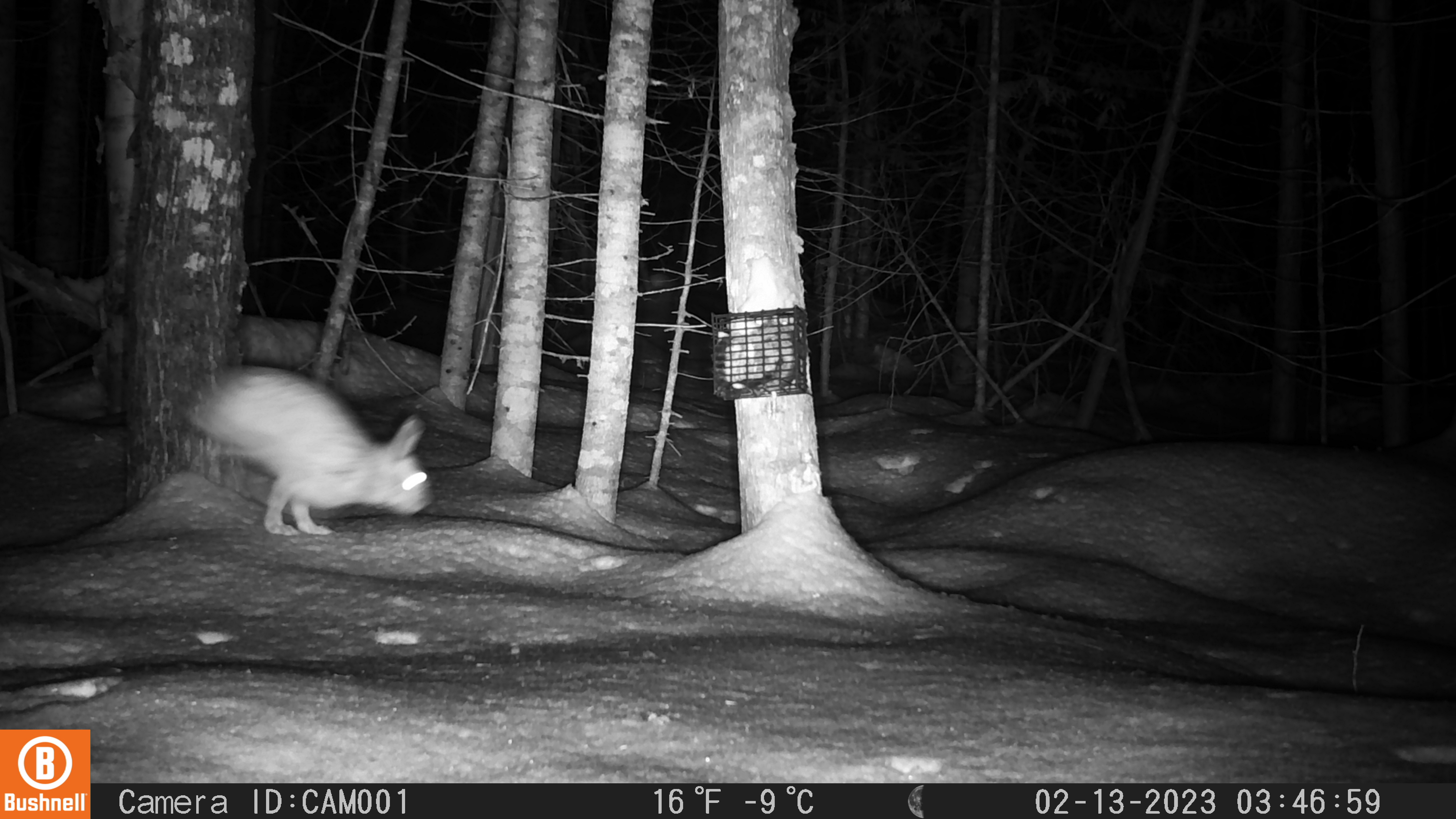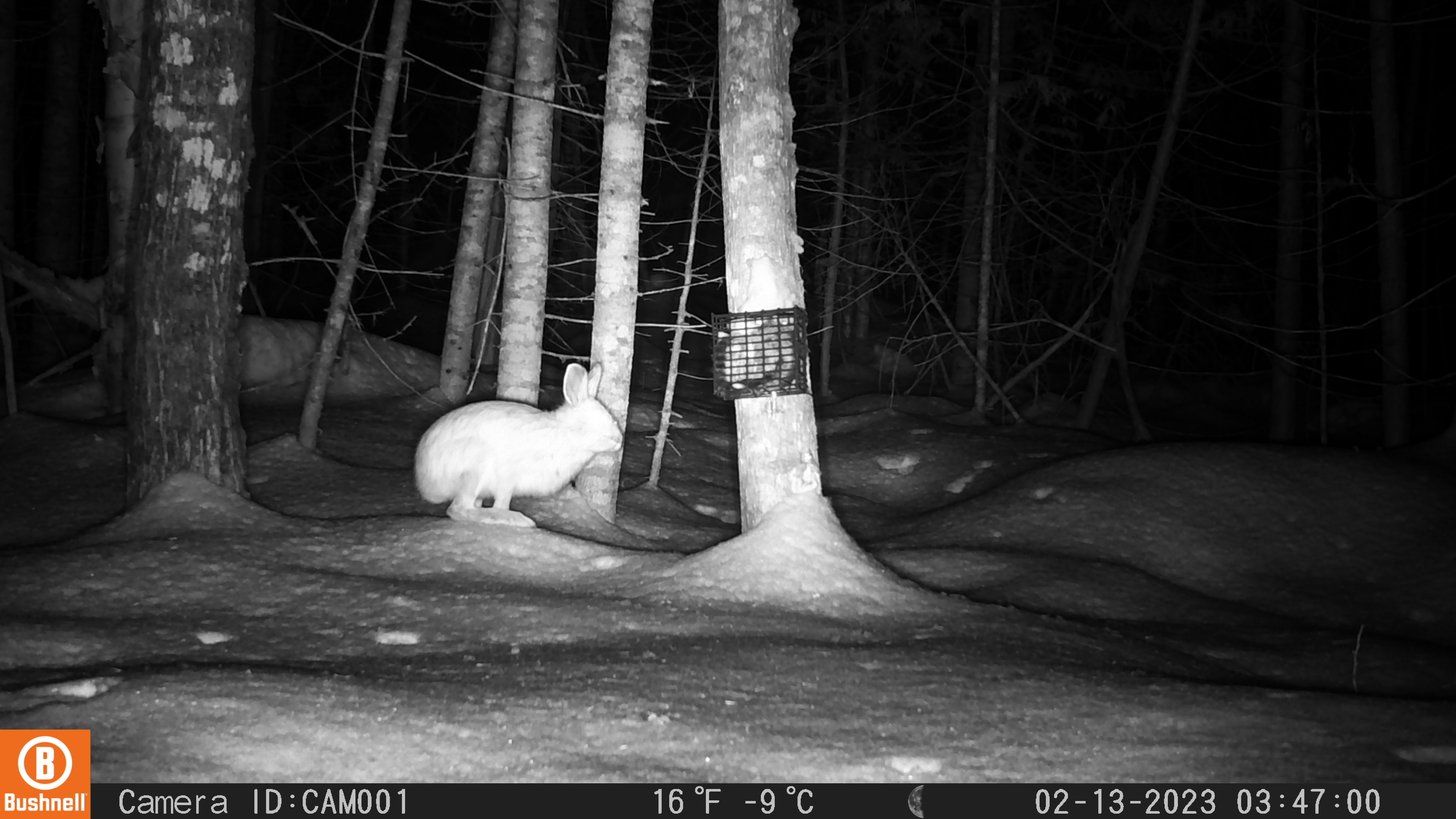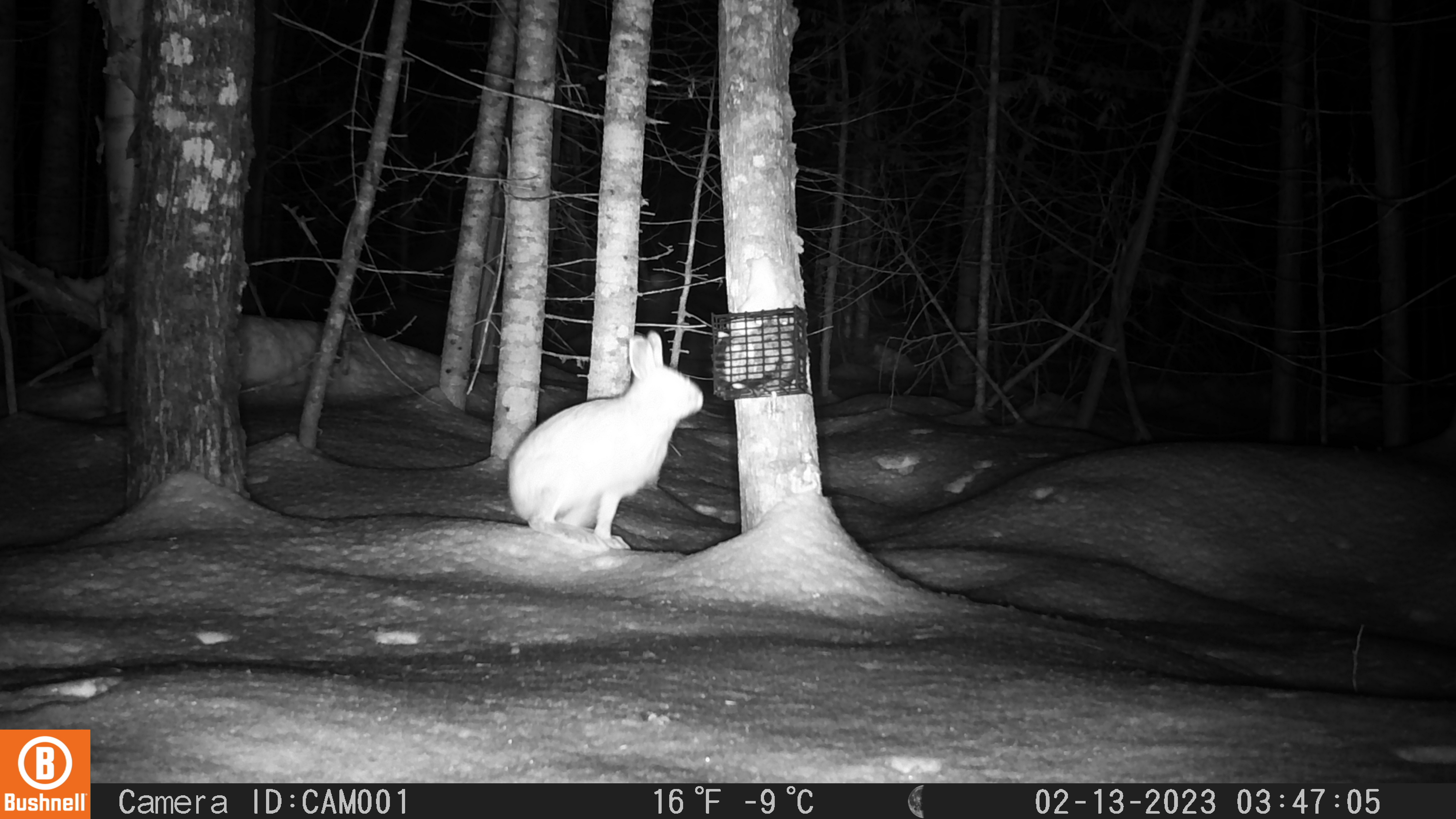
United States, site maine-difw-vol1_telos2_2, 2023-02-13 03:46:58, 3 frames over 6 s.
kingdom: Animalia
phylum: Chordata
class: Mammalia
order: Lagomorpha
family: Leporidae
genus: Lepus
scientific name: Lepus americanus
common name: snowshoe hare